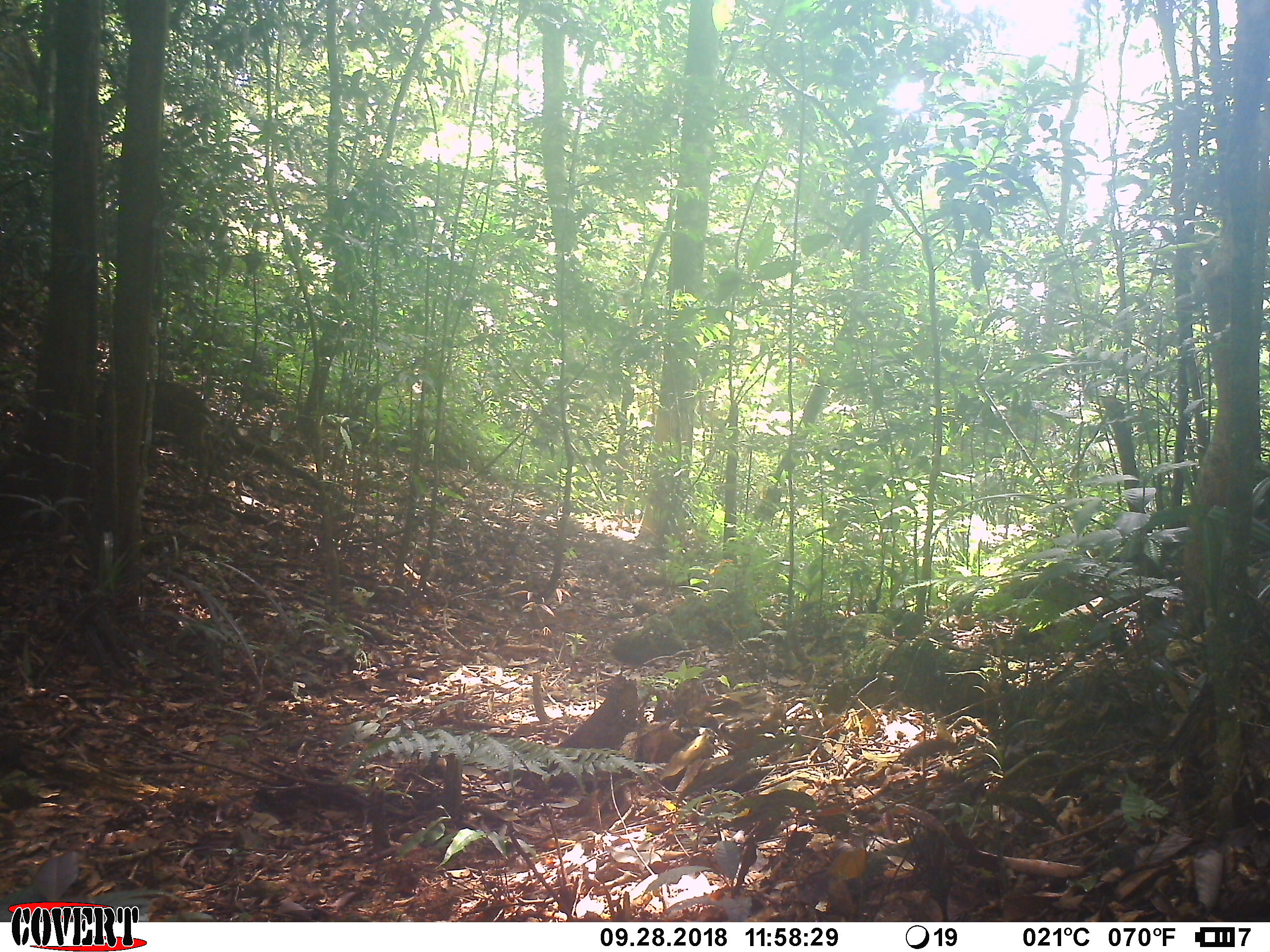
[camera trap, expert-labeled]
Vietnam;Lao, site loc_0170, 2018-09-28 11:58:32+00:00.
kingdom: Animalia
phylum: Chordata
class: Mammalia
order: Artiodactyla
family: Suidae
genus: Sus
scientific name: Sus scrofa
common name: eurasian wild pig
Eurasian wild pig (Sus scrofa). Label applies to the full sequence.